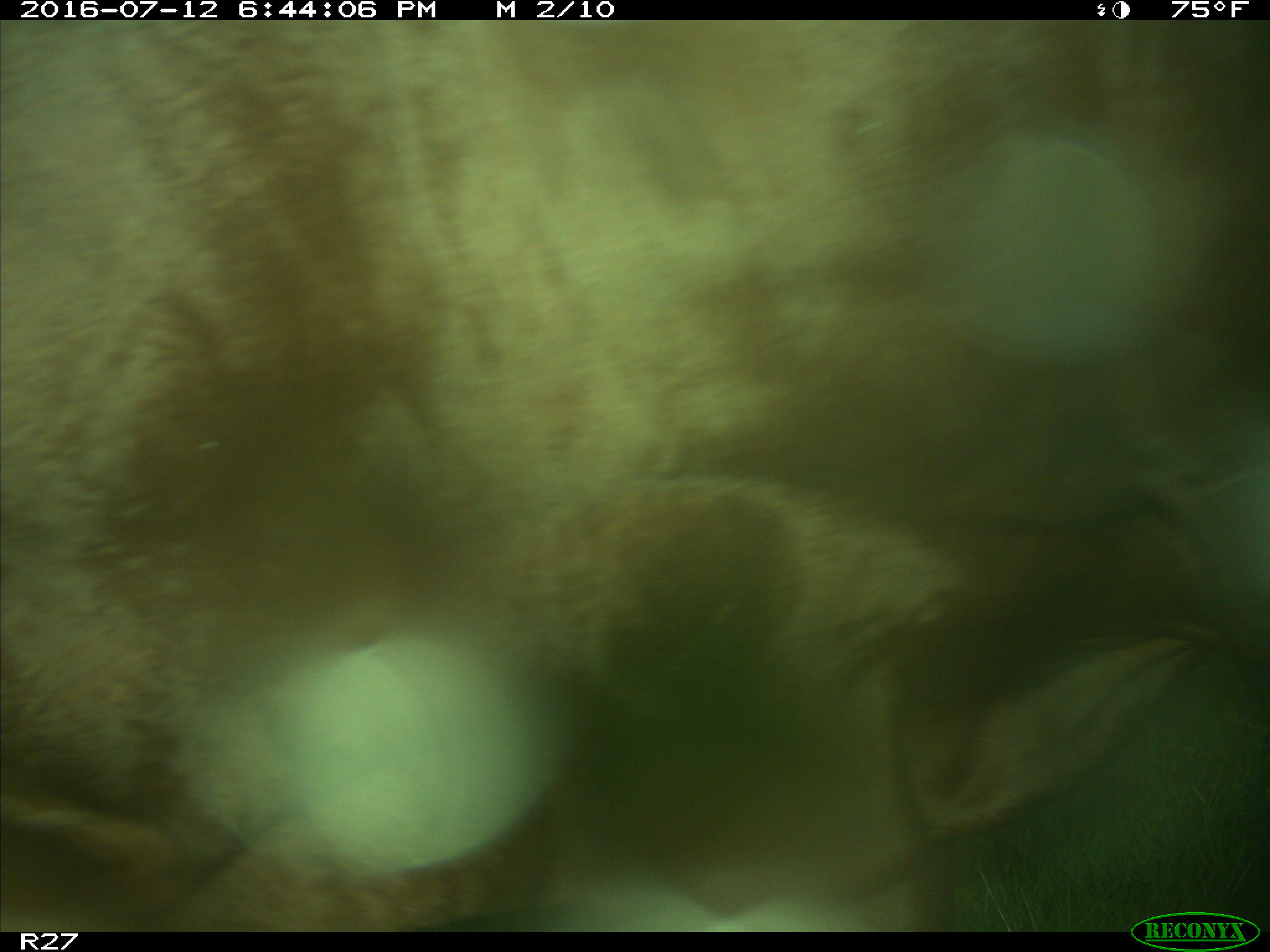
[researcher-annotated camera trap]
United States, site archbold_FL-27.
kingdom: Animalia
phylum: Chordata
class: Mammalia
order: Artiodactyla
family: Bovidae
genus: Bos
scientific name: Bos taurus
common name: domestic cow